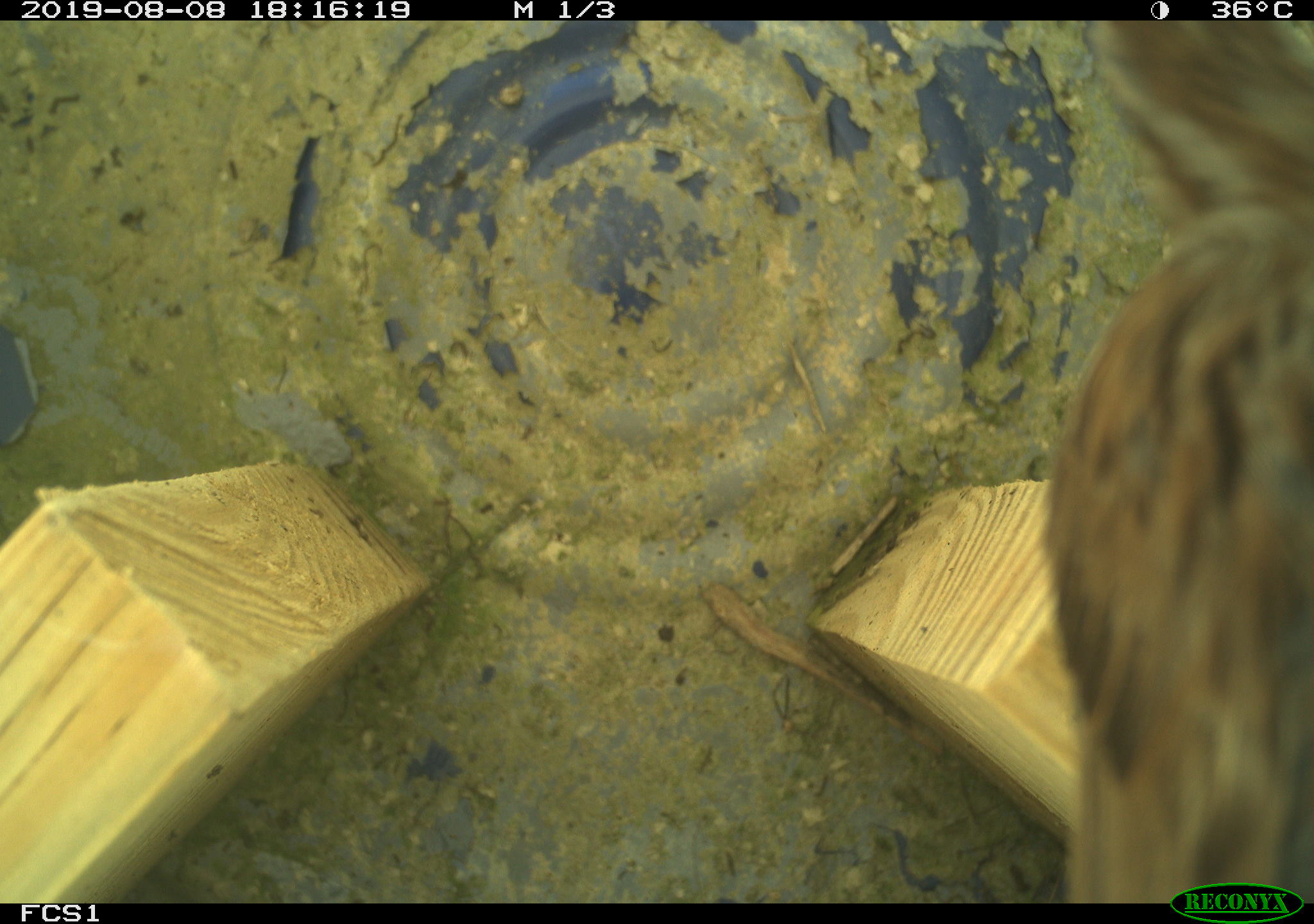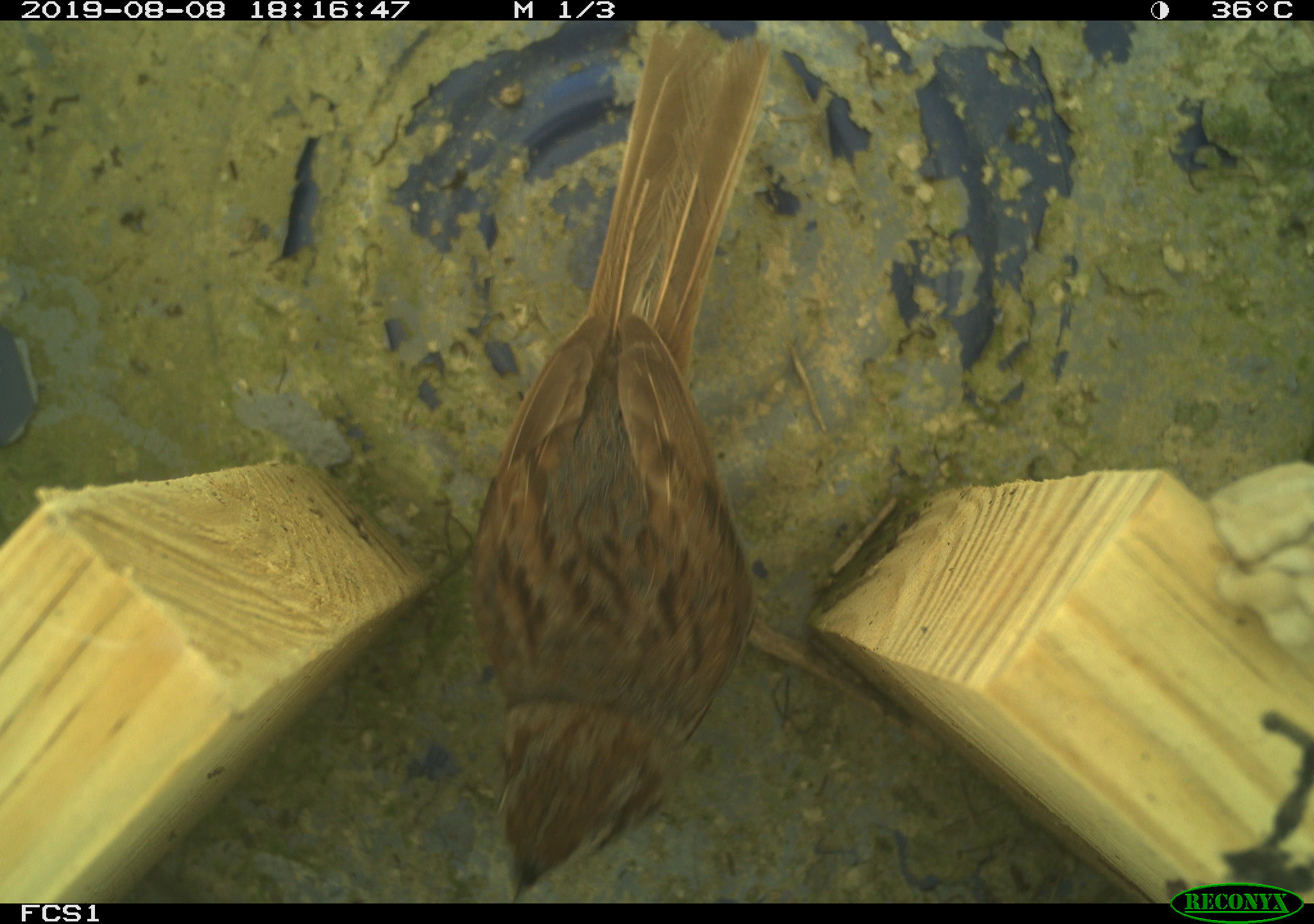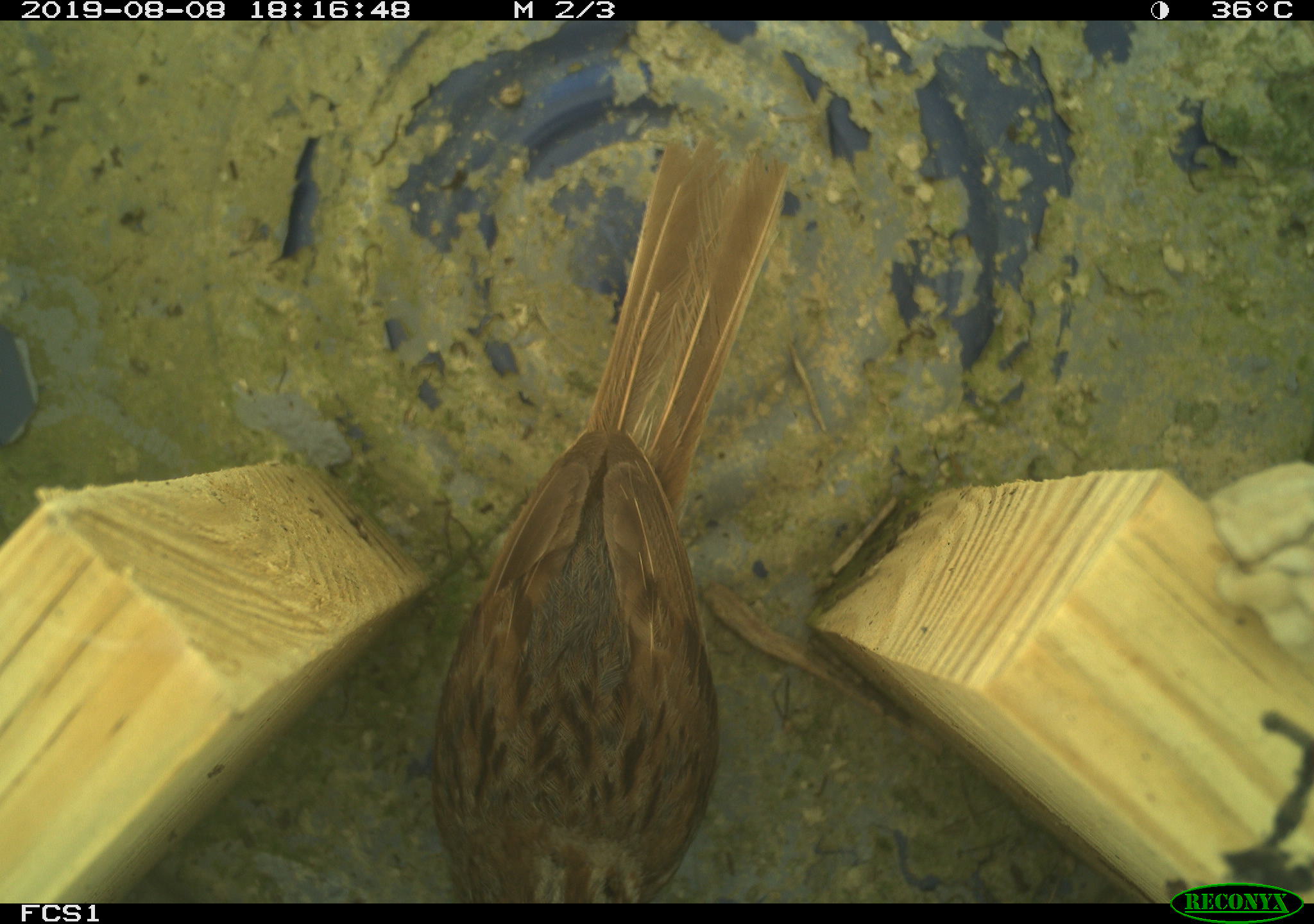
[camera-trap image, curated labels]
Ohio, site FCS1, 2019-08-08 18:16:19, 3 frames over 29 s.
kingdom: Animalia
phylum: Chordata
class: Aves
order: Passeriformes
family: Passerellidae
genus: Melospiza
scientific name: Melospiza melodia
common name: song sparrow